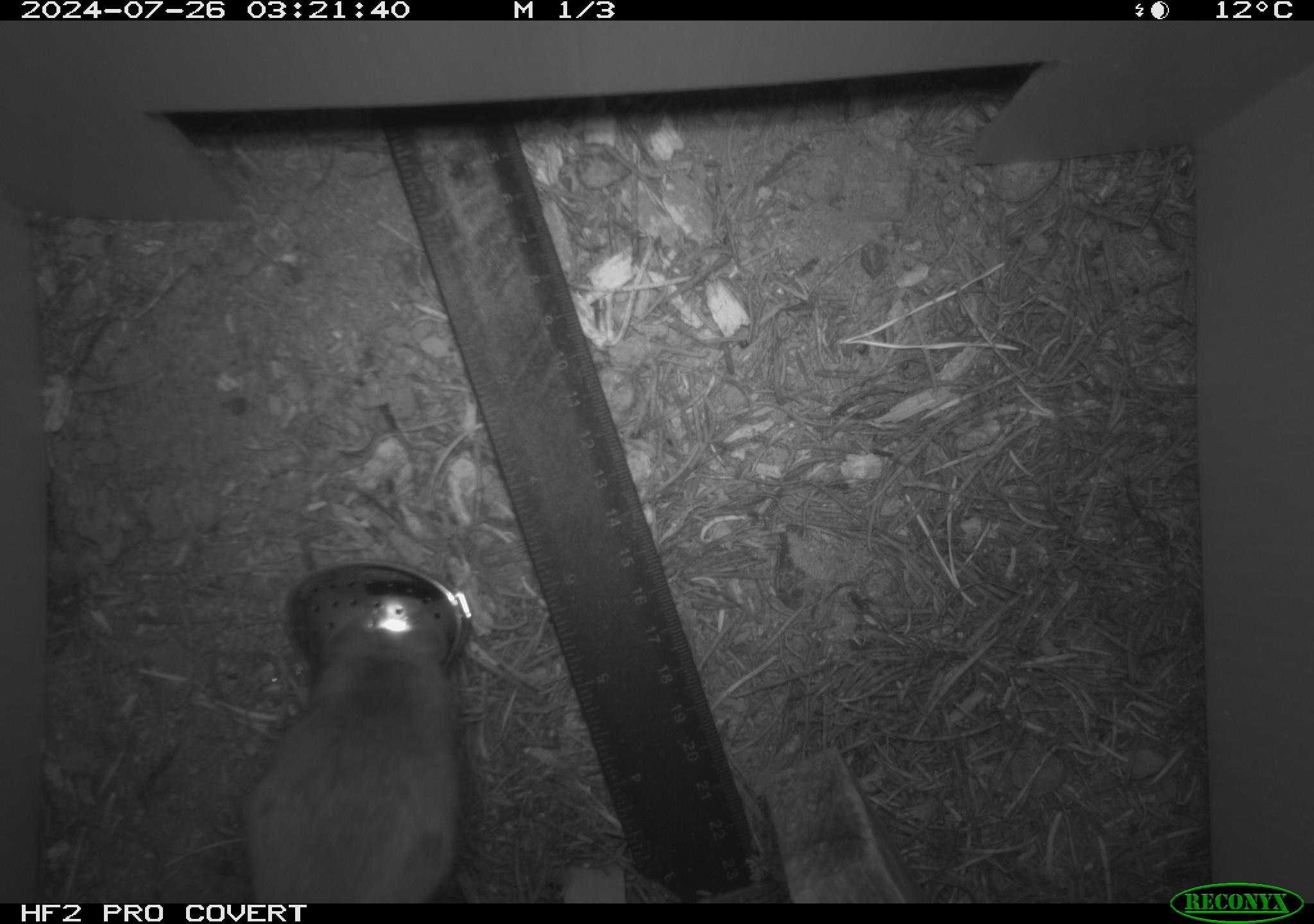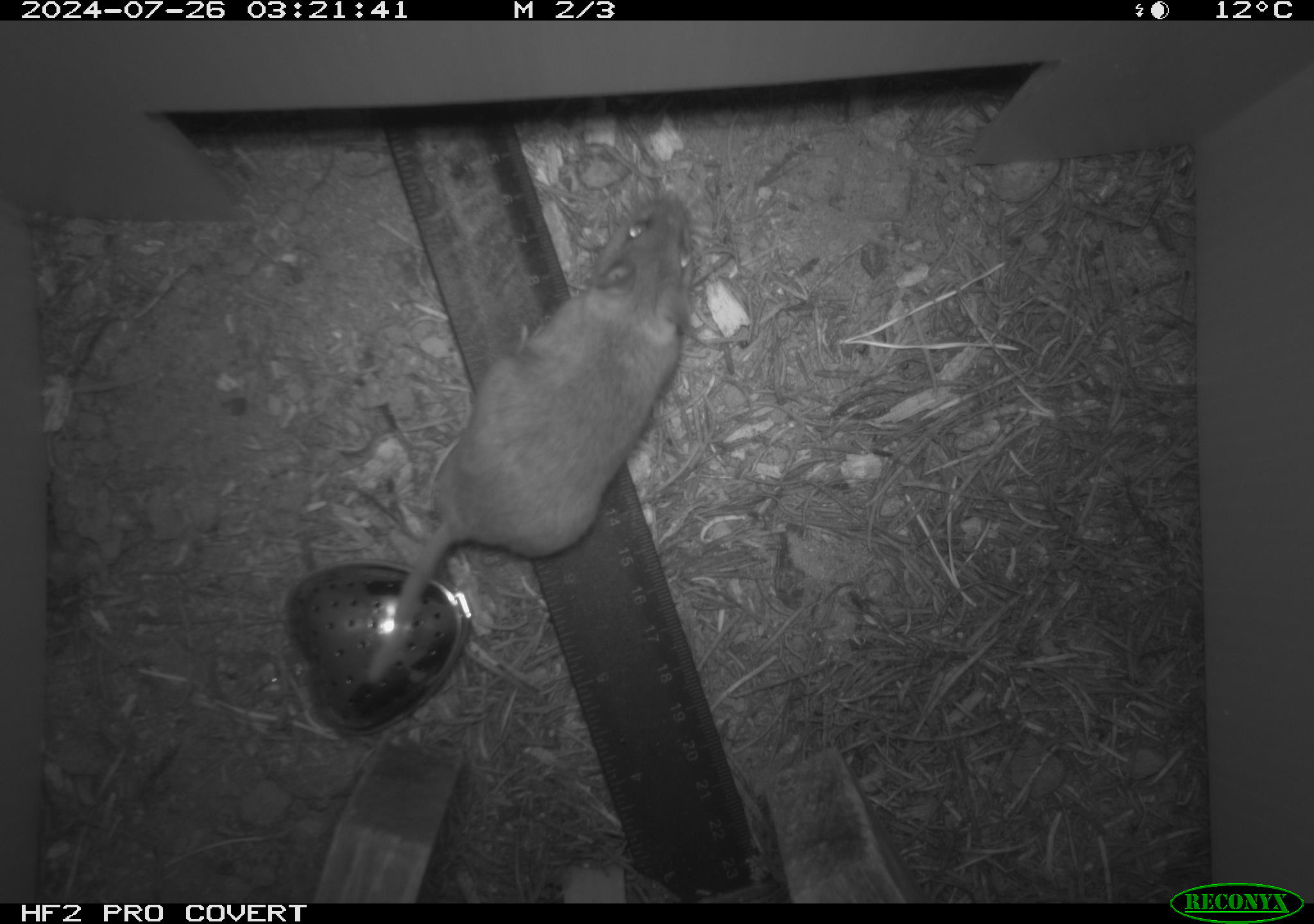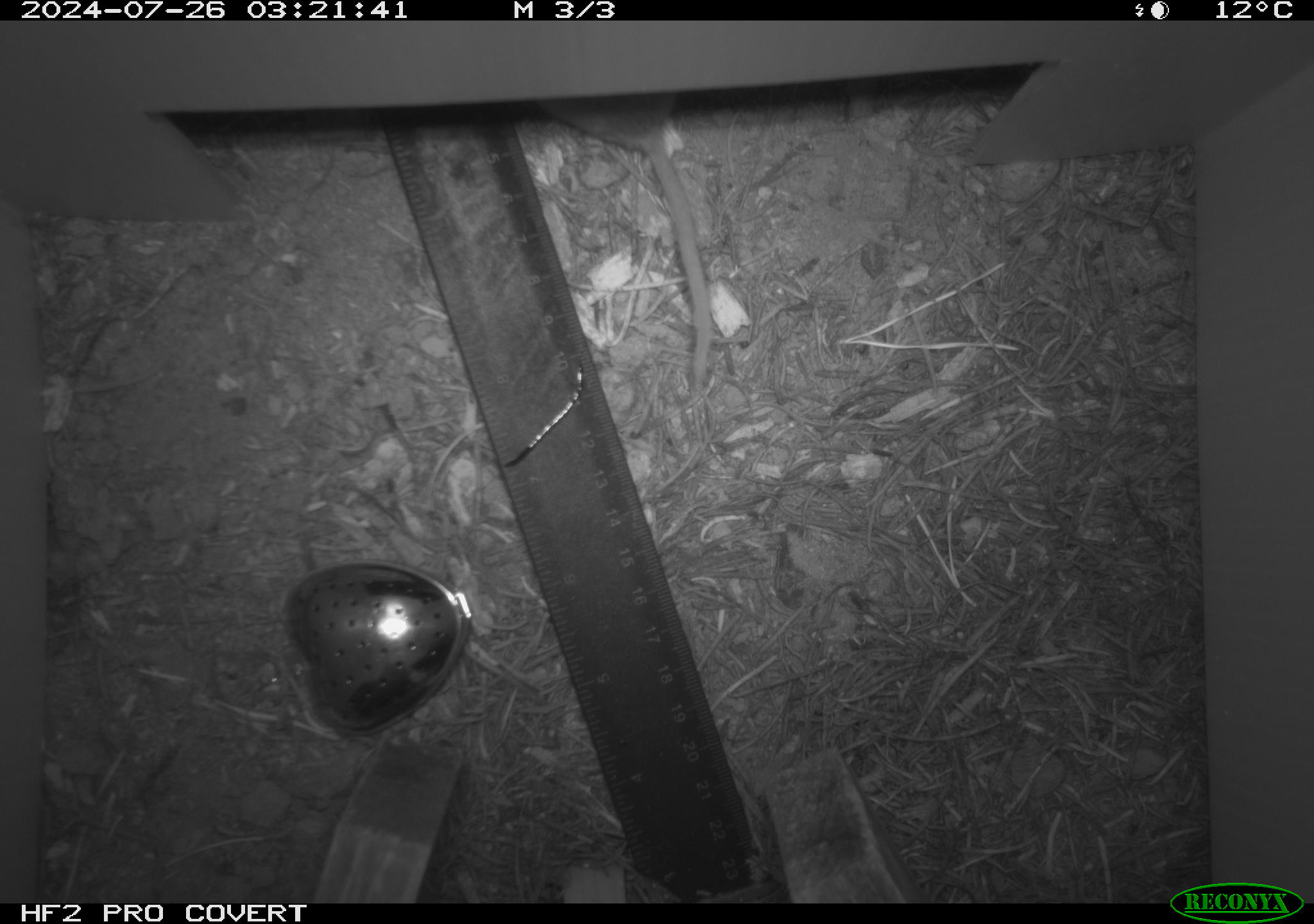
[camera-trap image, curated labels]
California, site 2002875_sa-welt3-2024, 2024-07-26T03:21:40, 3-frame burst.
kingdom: Animalia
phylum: Chordata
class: Mammalia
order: Rodentia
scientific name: Rodentia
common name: mouse species